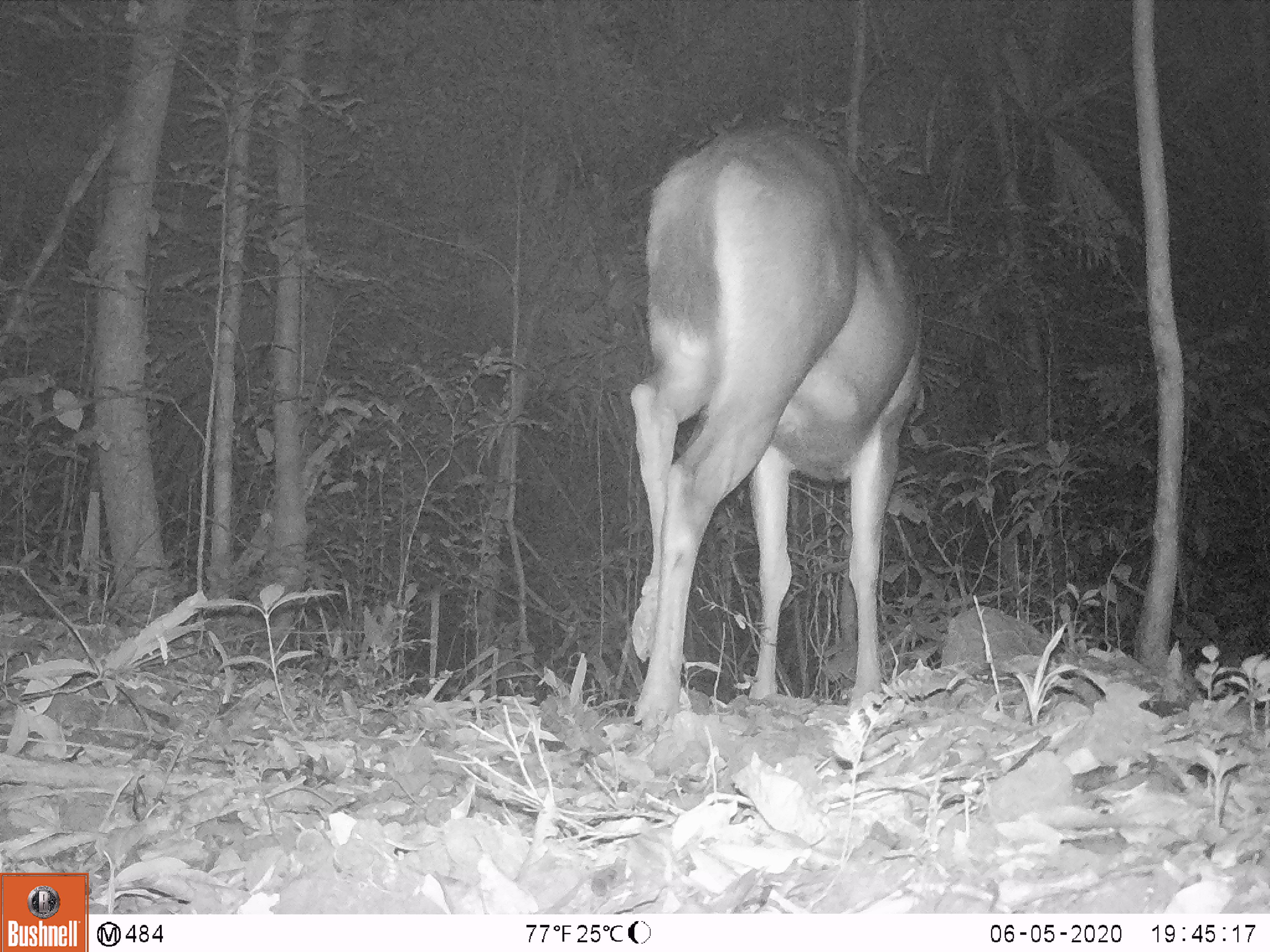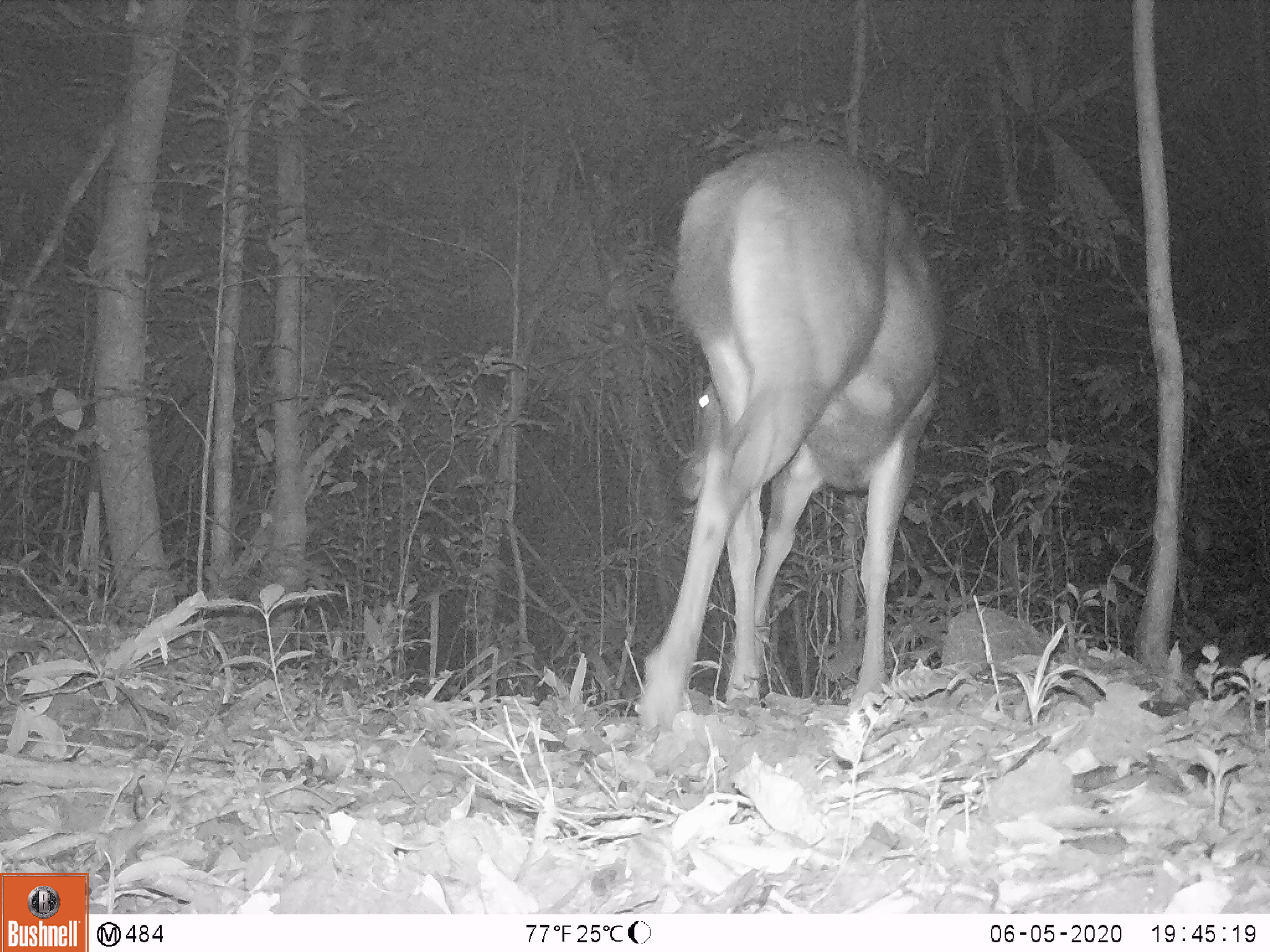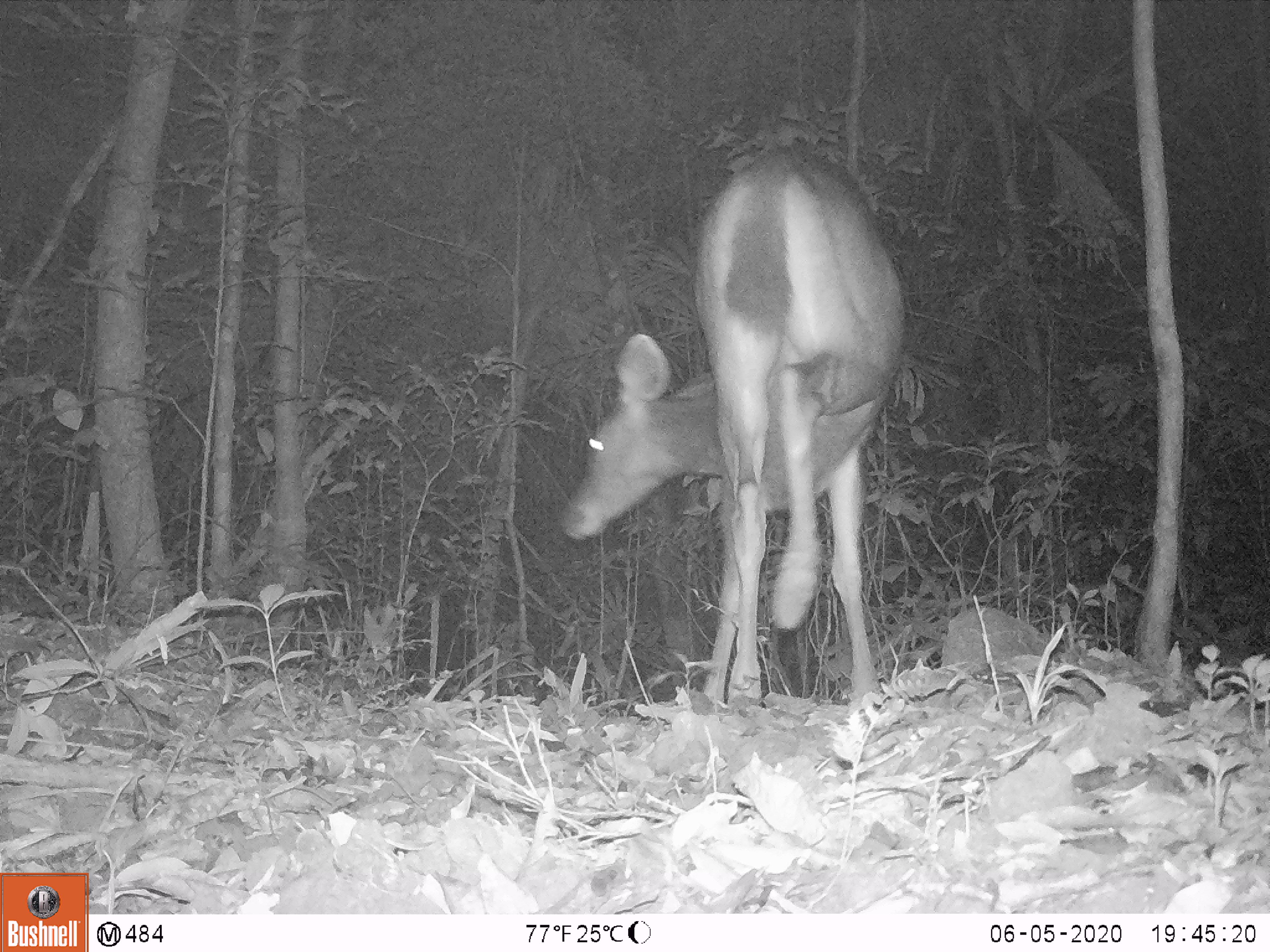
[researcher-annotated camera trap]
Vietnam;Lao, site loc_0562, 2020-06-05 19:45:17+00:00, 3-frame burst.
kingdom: Animalia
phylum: Chordata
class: Mammalia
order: Artiodactyla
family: Cervidae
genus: Rusa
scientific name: Rusa unicolor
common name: sambar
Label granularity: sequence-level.